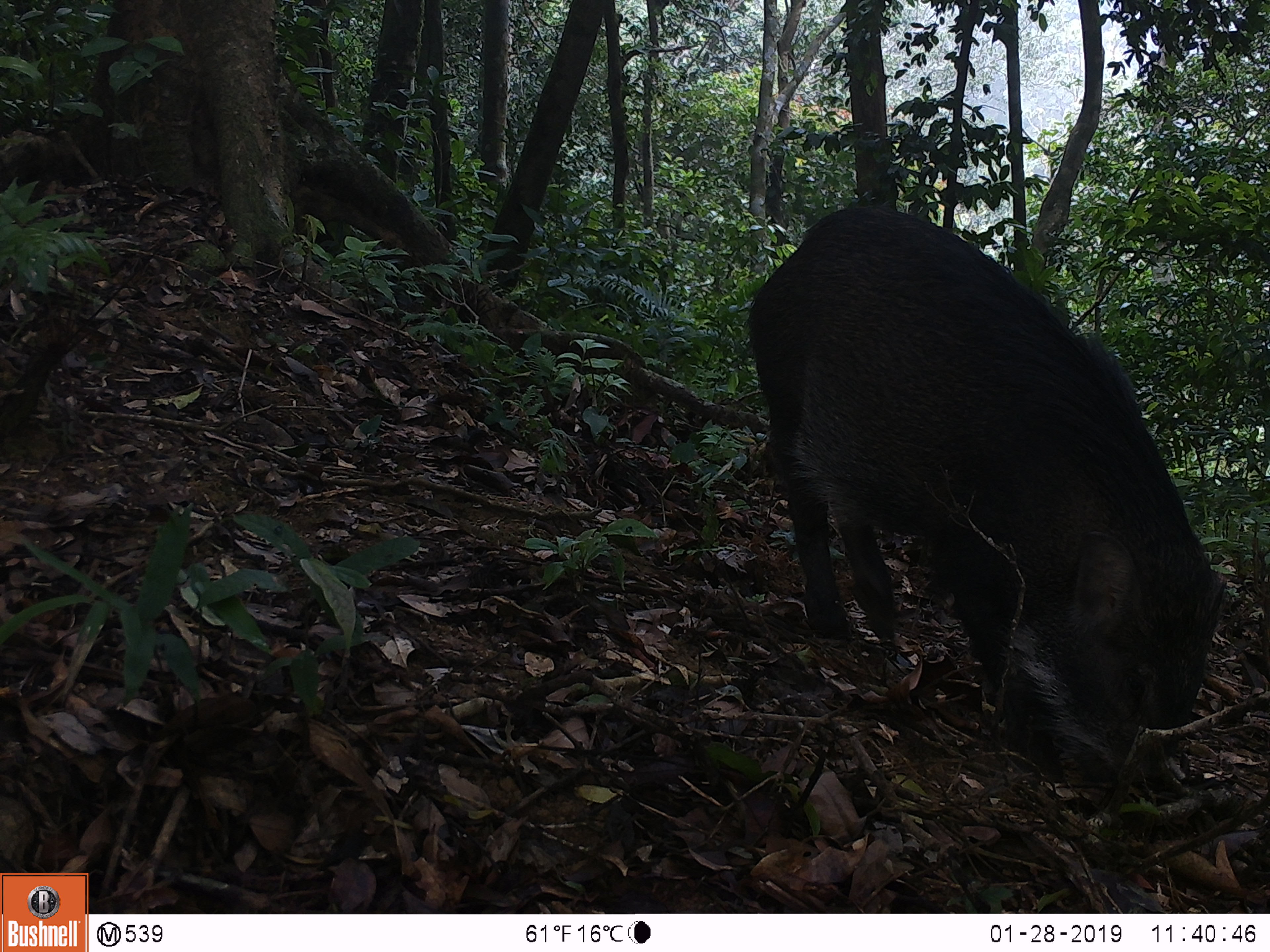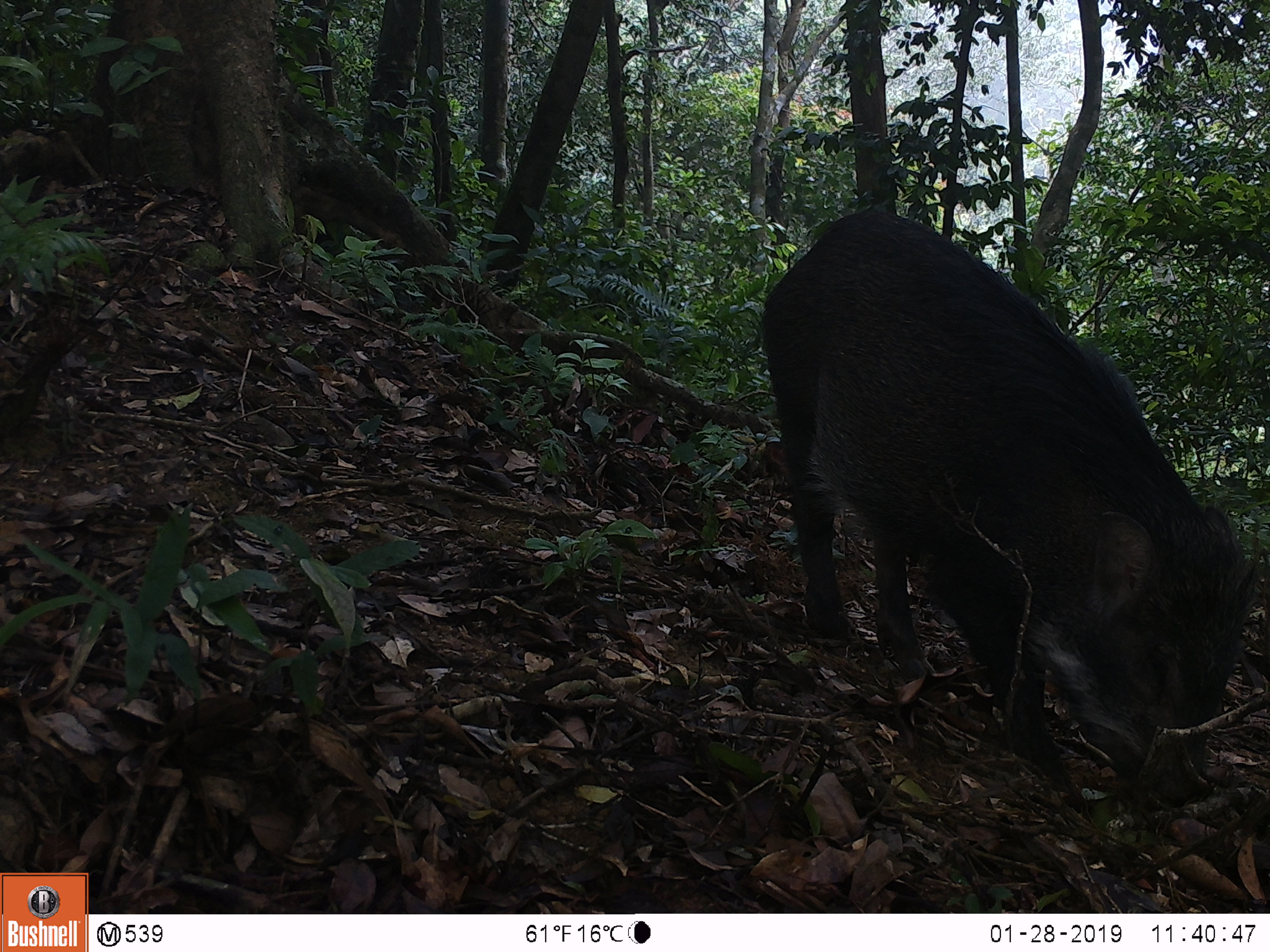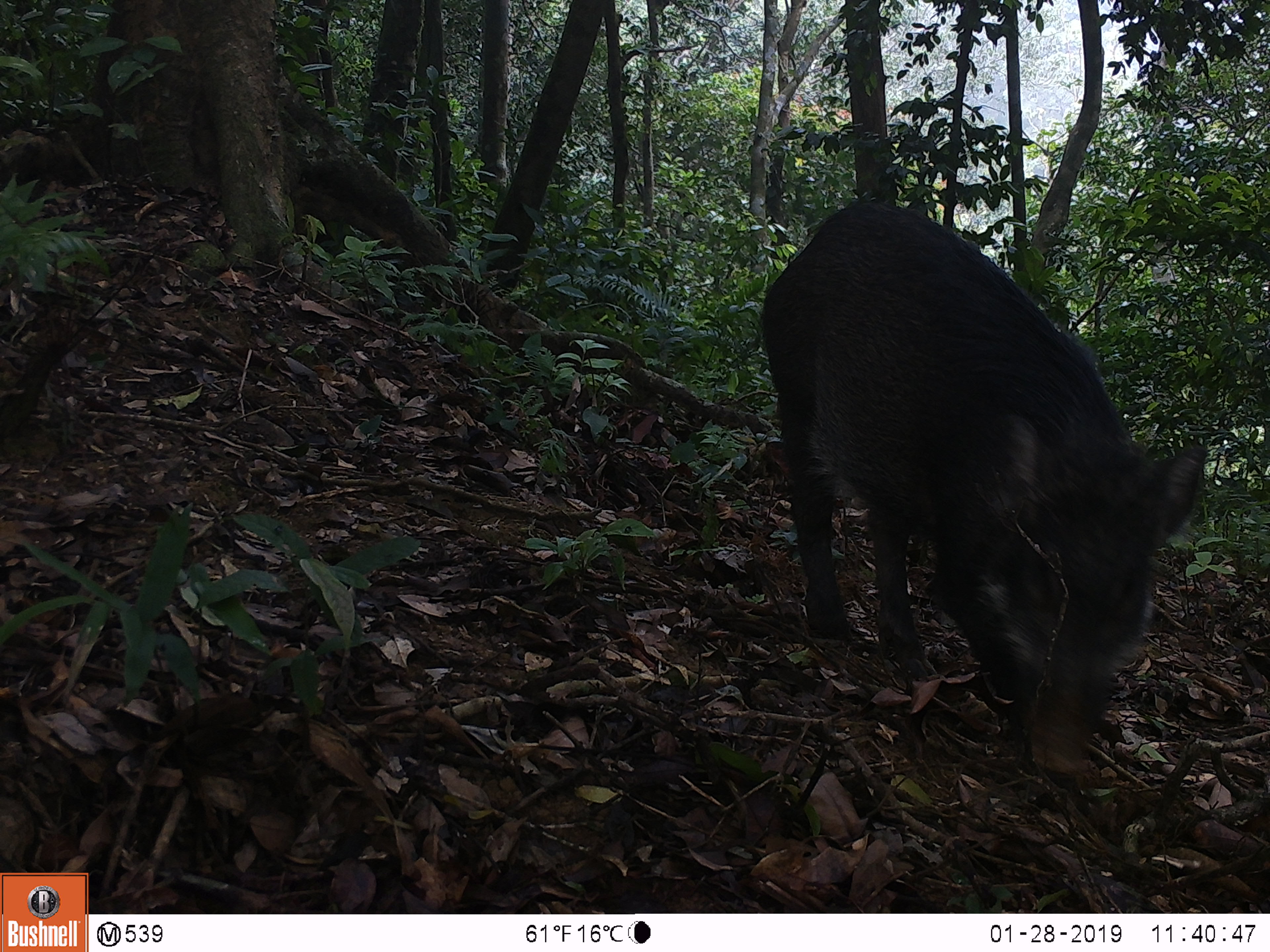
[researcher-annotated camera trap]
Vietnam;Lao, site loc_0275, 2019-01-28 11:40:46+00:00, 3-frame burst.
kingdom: Animalia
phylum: Chordata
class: Mammalia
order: Artiodactyla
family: Suidae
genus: Sus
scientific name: Sus scrofa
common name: eurasian wild pig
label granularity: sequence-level